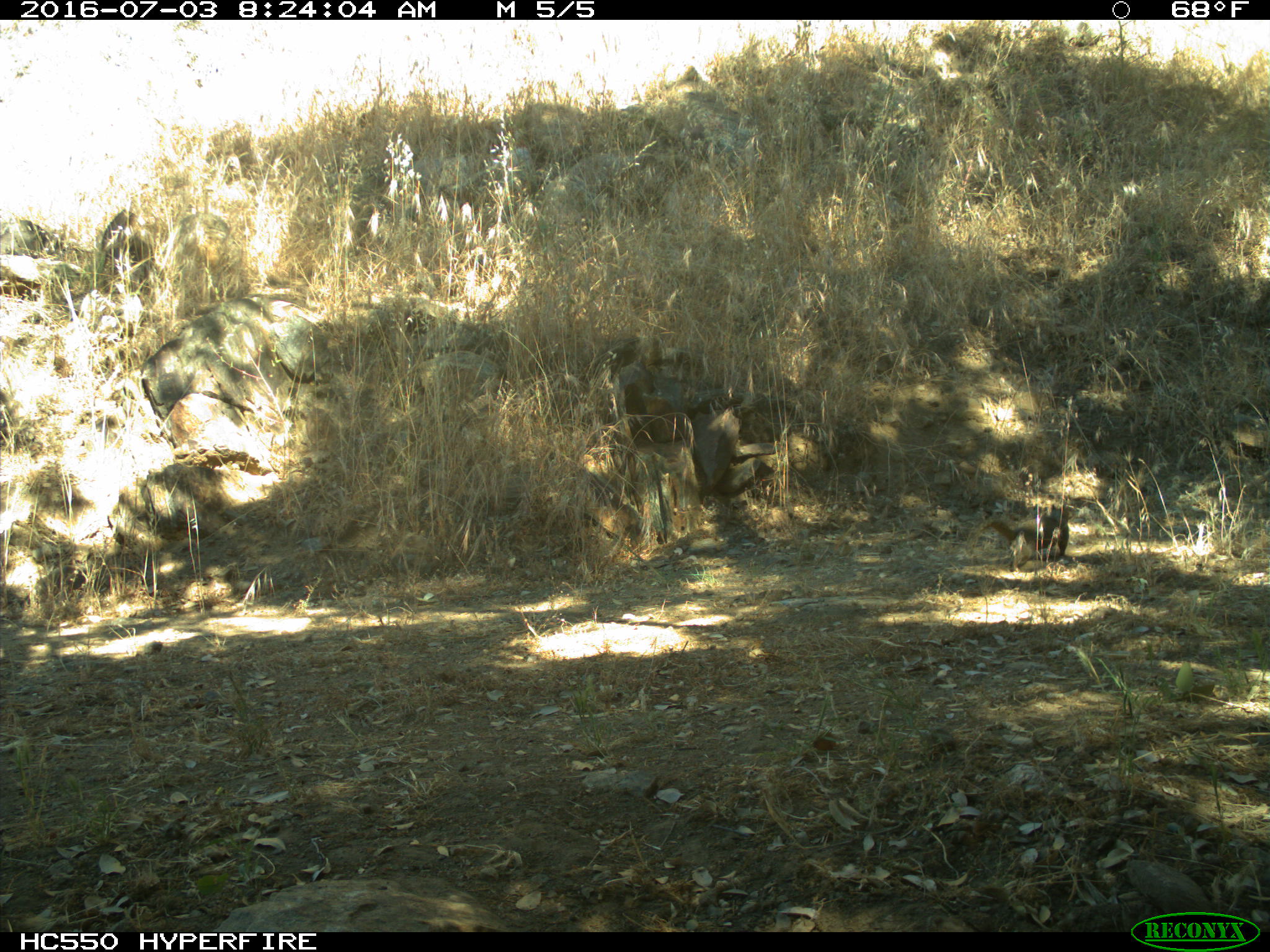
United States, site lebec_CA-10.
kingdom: Animalia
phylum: Chordata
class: Mammalia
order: Rodentia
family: Sciuridae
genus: Otospermophilus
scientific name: Otospermophilus beecheyi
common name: california ground squirrel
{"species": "Otospermophilus beecheyi (california ground squirrel)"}